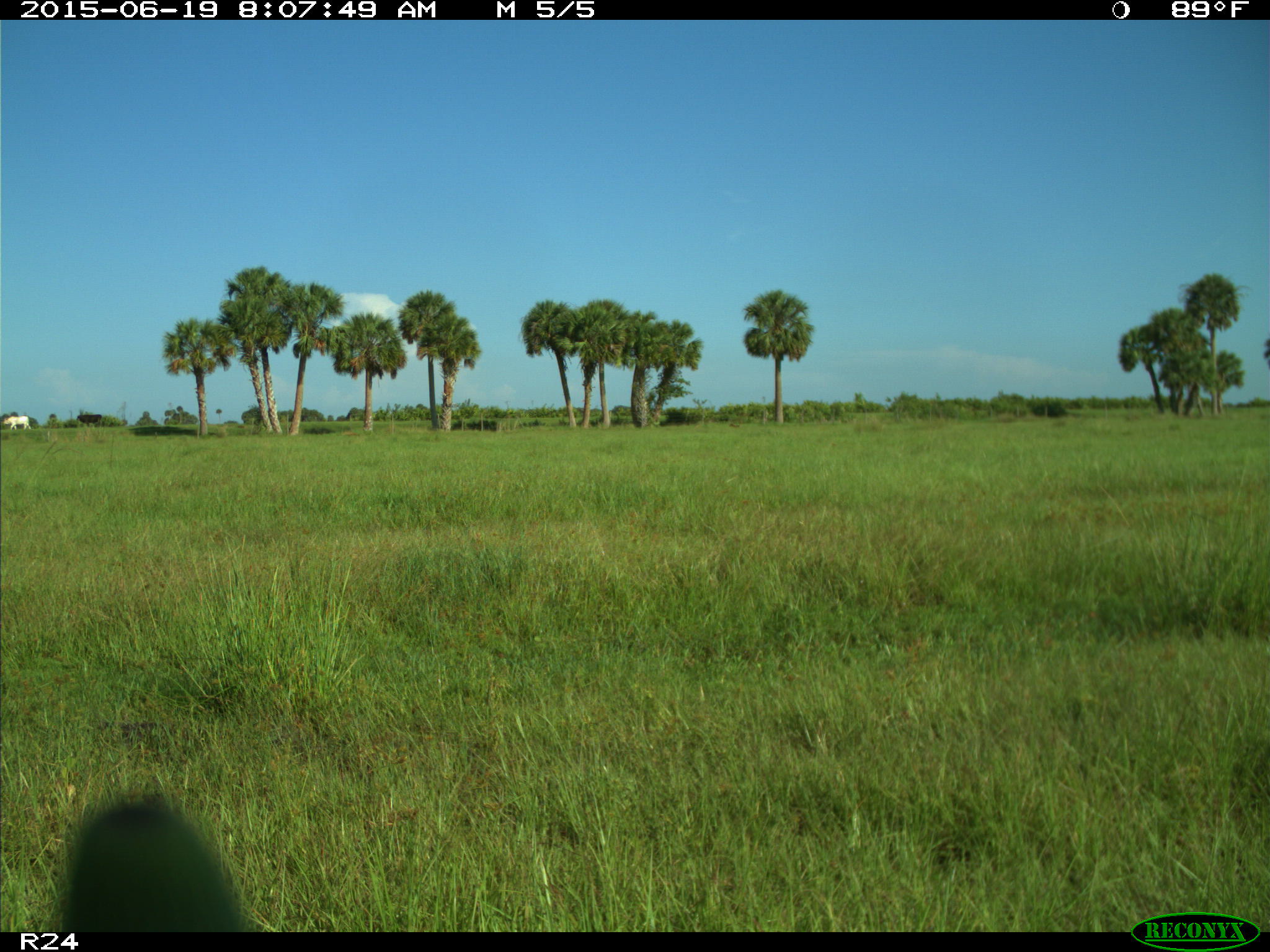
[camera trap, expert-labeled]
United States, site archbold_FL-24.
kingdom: Animalia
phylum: Chordata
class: Mammalia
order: Artiodactyla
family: Bovidae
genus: Bos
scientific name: Bos taurus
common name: domestic cow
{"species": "Bos taurus (domestic cow)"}